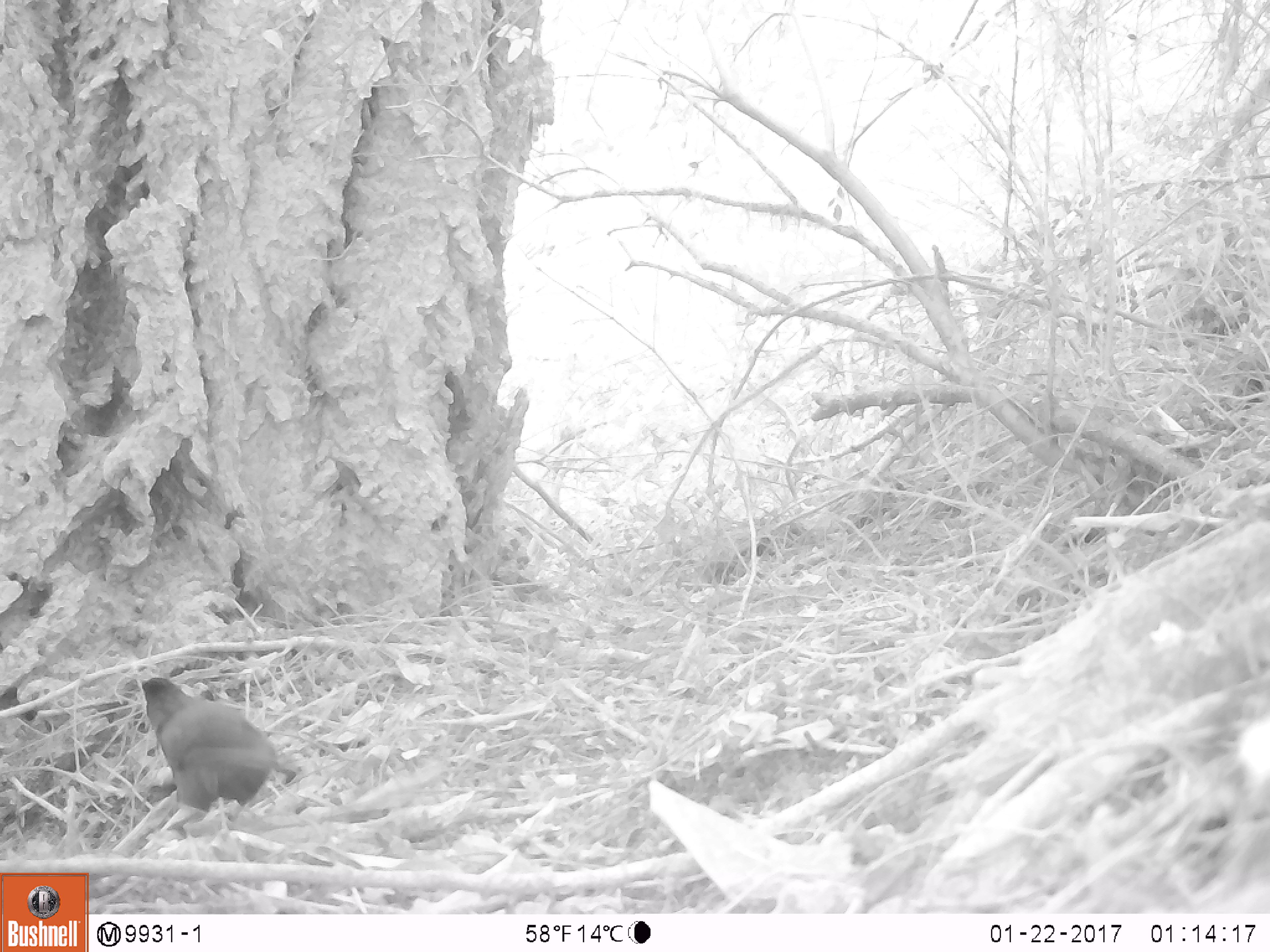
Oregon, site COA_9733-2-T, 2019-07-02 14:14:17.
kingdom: Animalia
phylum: Chordata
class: Aves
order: Passeriformes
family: Corvidae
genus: Cyanocitta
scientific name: Cyanocitta stelleri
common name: steller's jay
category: stellers jay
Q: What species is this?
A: Stellers jay (steller's jay) (Cyanocitta stelleri).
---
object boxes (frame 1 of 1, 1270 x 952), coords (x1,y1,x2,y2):
stellers jay: (137,675,295,818)